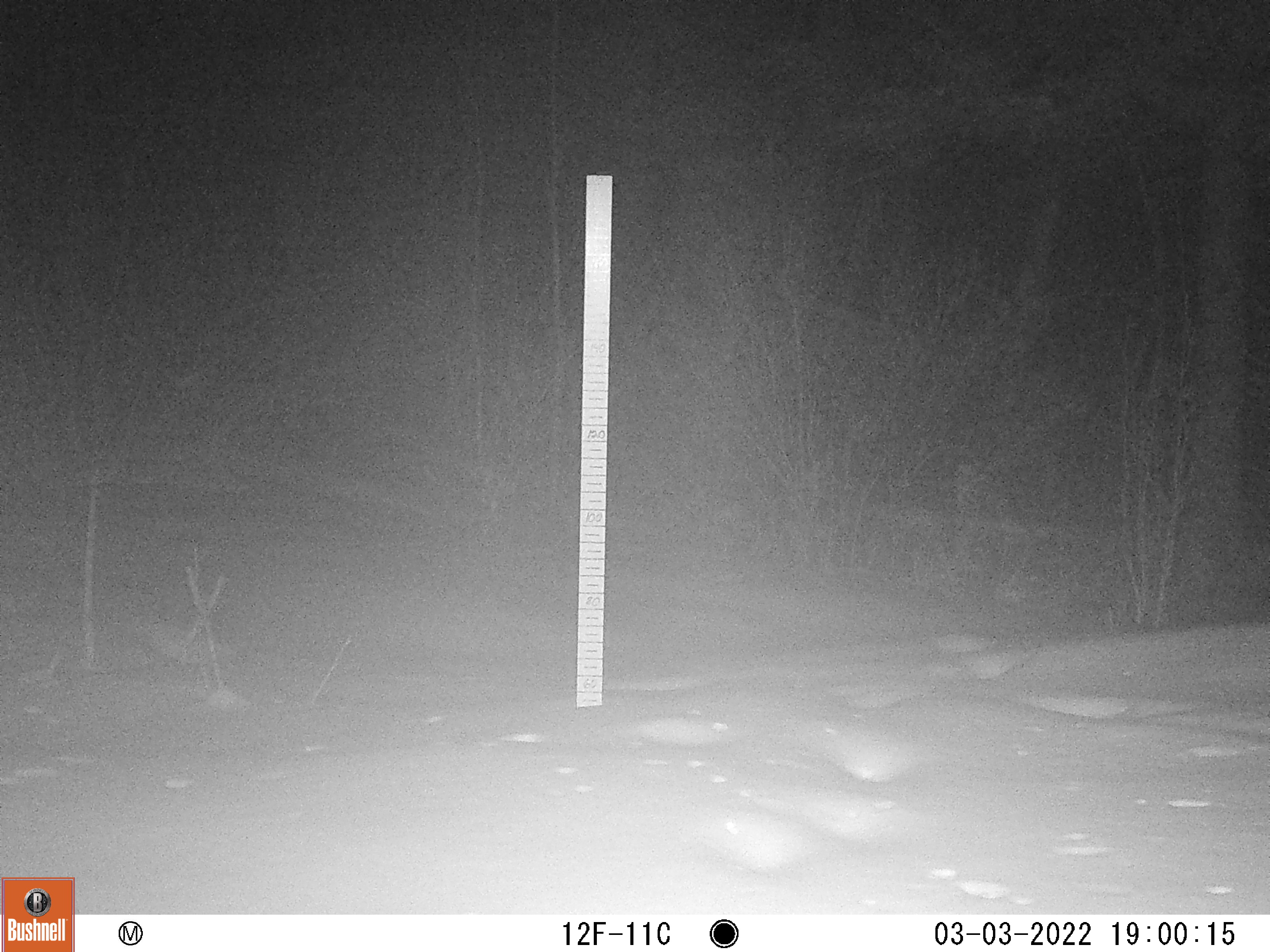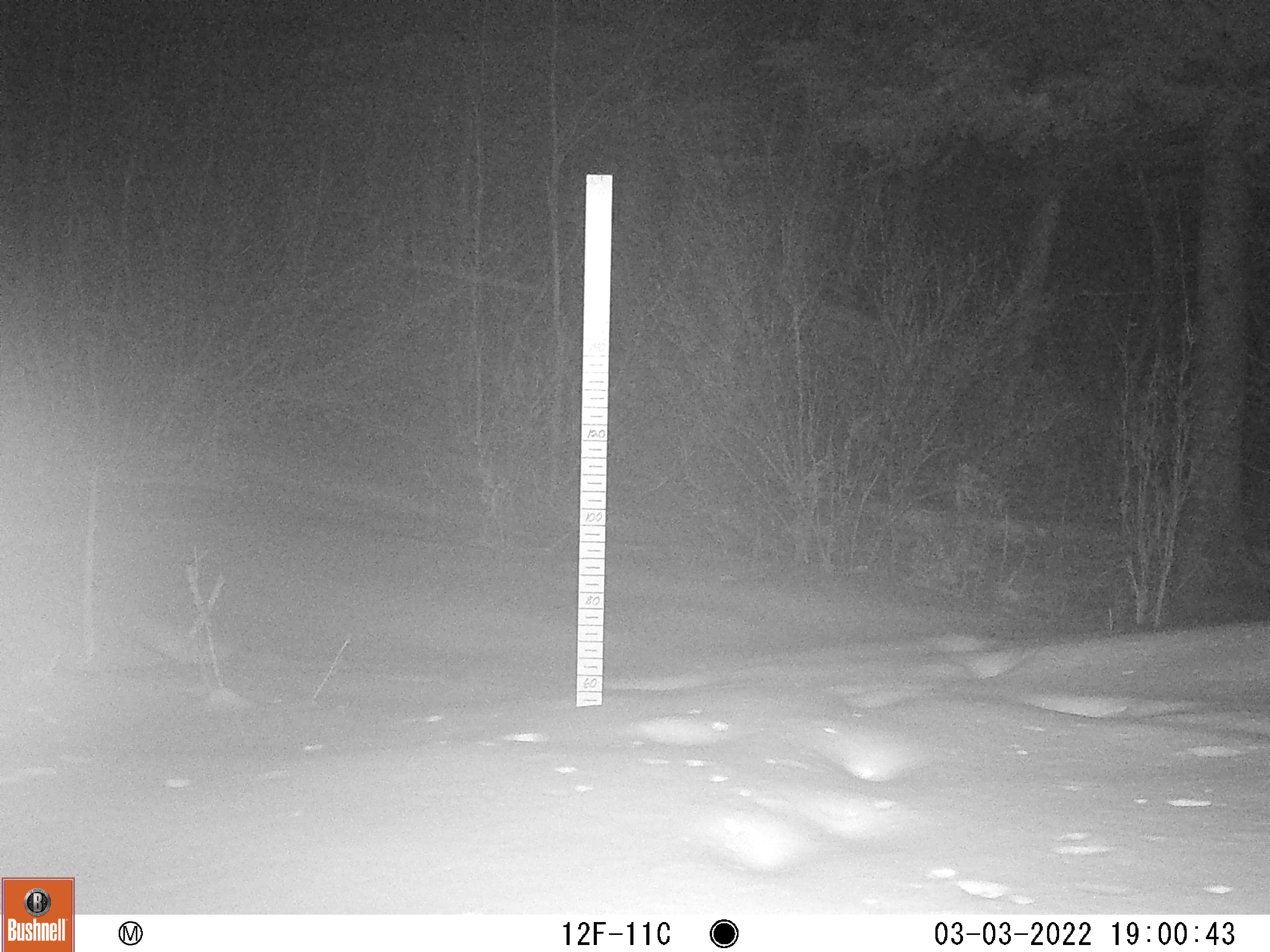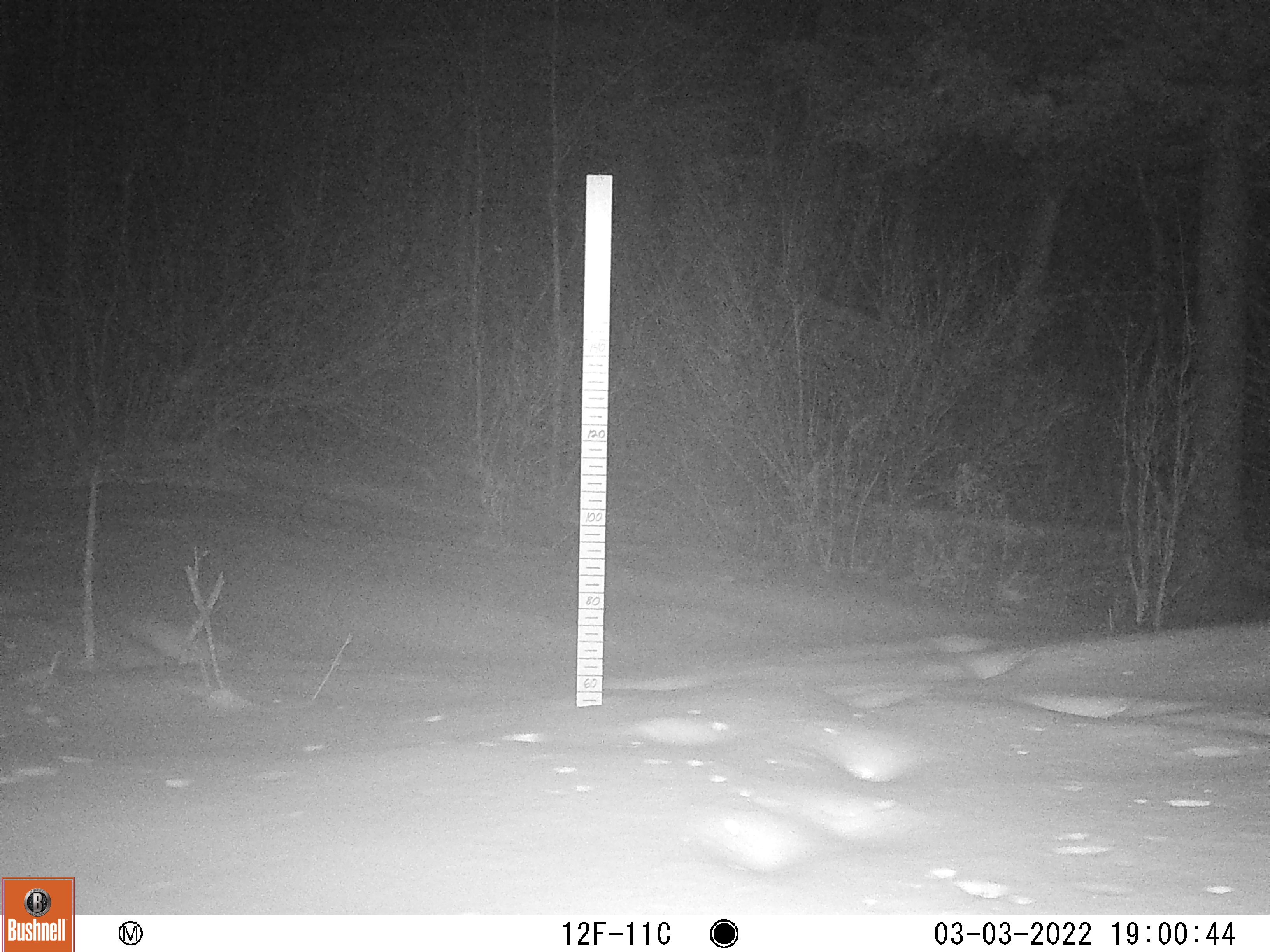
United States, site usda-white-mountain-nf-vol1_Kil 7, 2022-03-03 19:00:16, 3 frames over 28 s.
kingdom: Animalia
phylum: Chordata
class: Mammalia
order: Artiodactyla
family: Cervidae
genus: Alces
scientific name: Alces alces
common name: moose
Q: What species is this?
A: Moose (Alces alces).